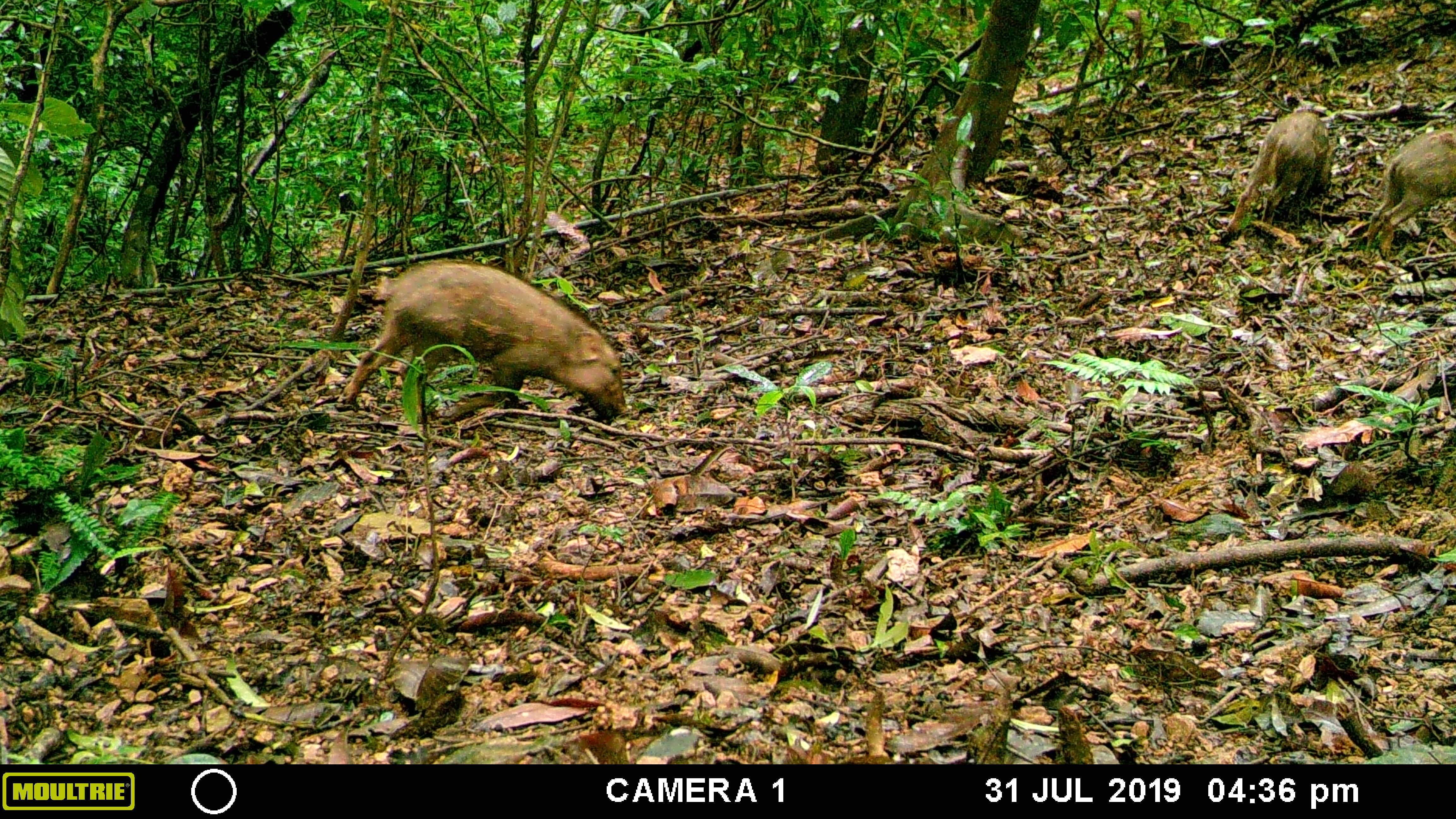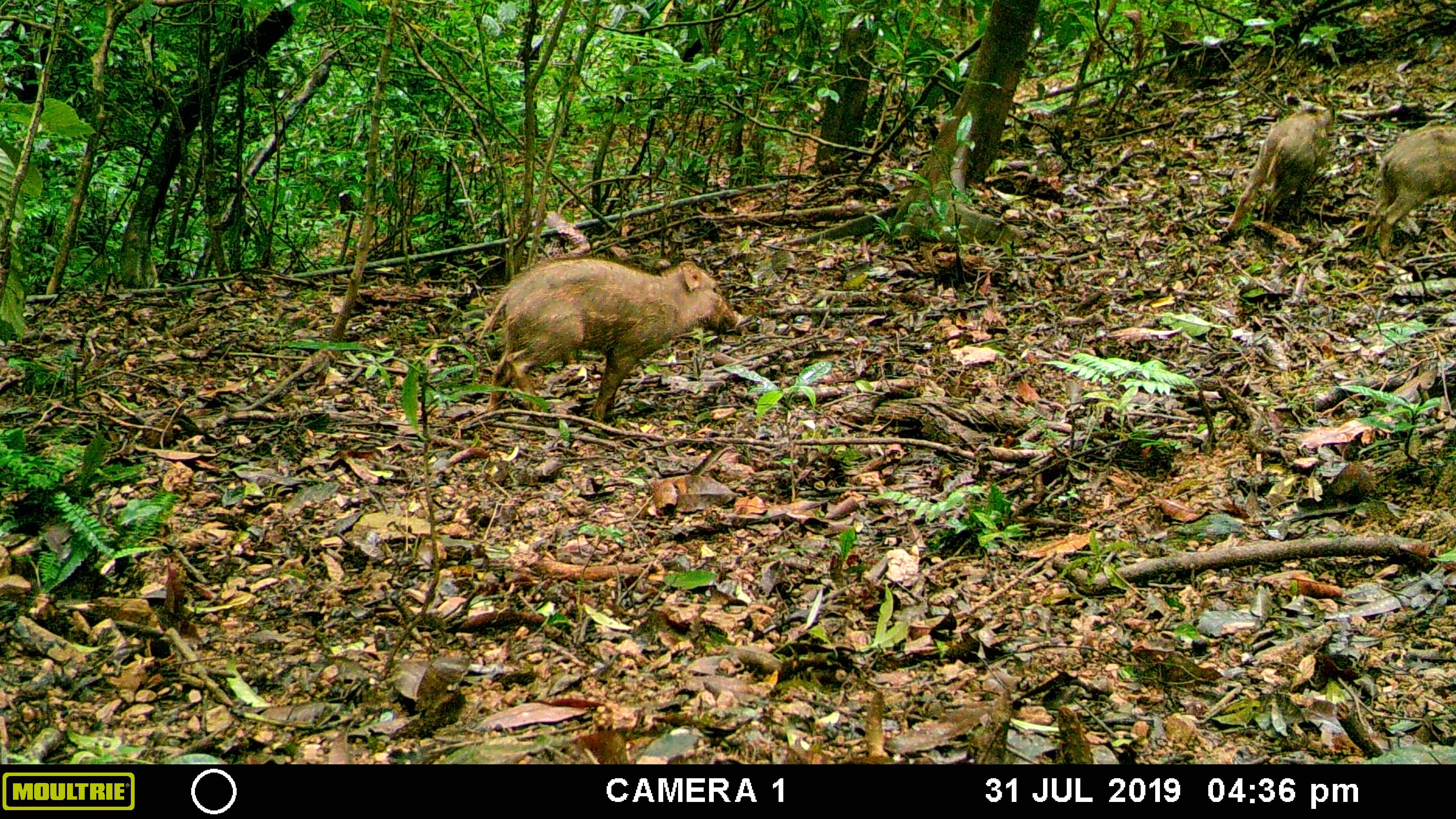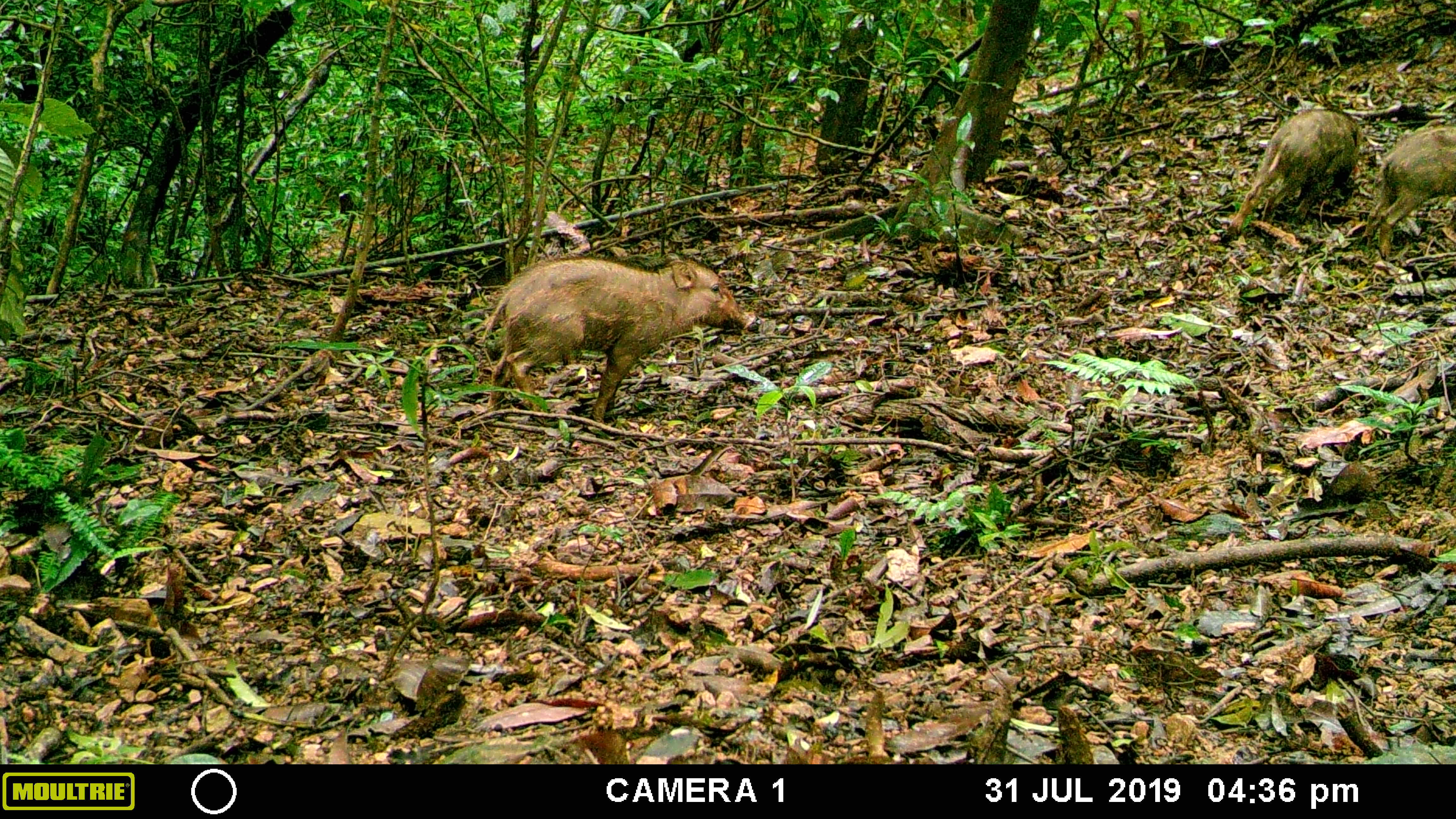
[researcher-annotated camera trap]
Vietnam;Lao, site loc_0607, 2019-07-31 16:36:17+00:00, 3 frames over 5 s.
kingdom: Animalia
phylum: Chordata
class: Mammalia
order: Artiodactyla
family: Suidae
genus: Sus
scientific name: Sus scrofa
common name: eurasian wild pig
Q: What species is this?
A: Eurasian wild pig (Sus scrofa).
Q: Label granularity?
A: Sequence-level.